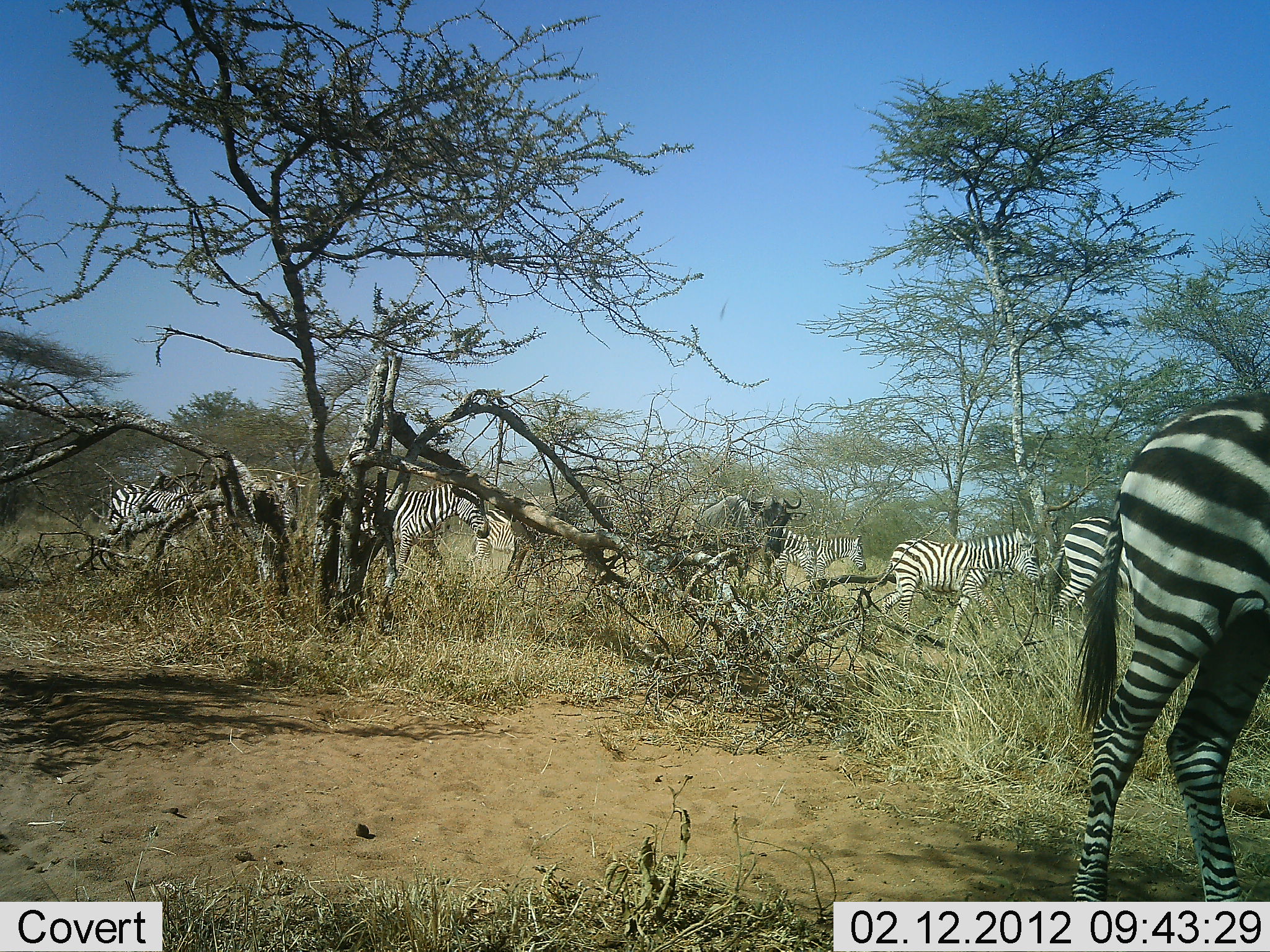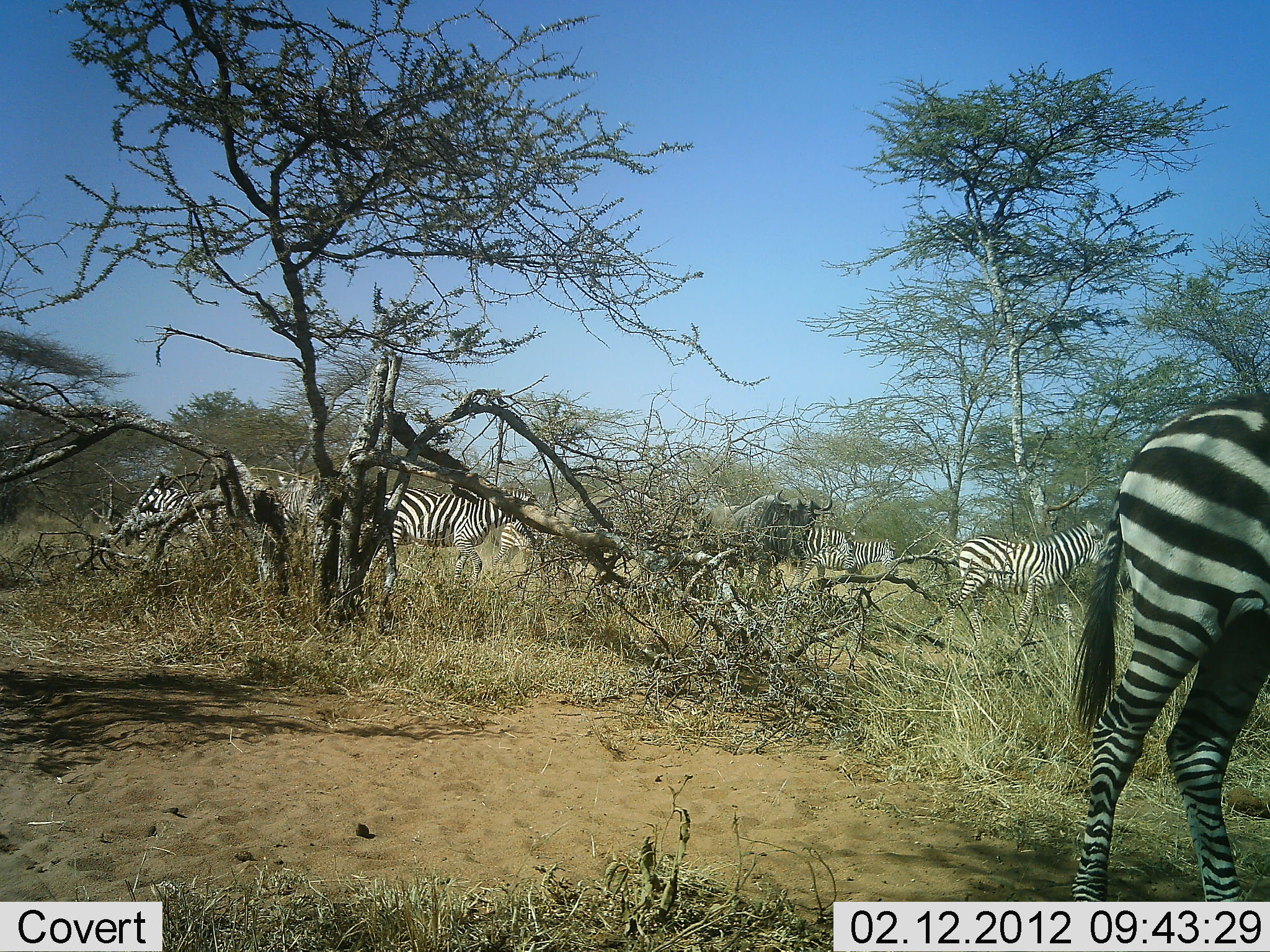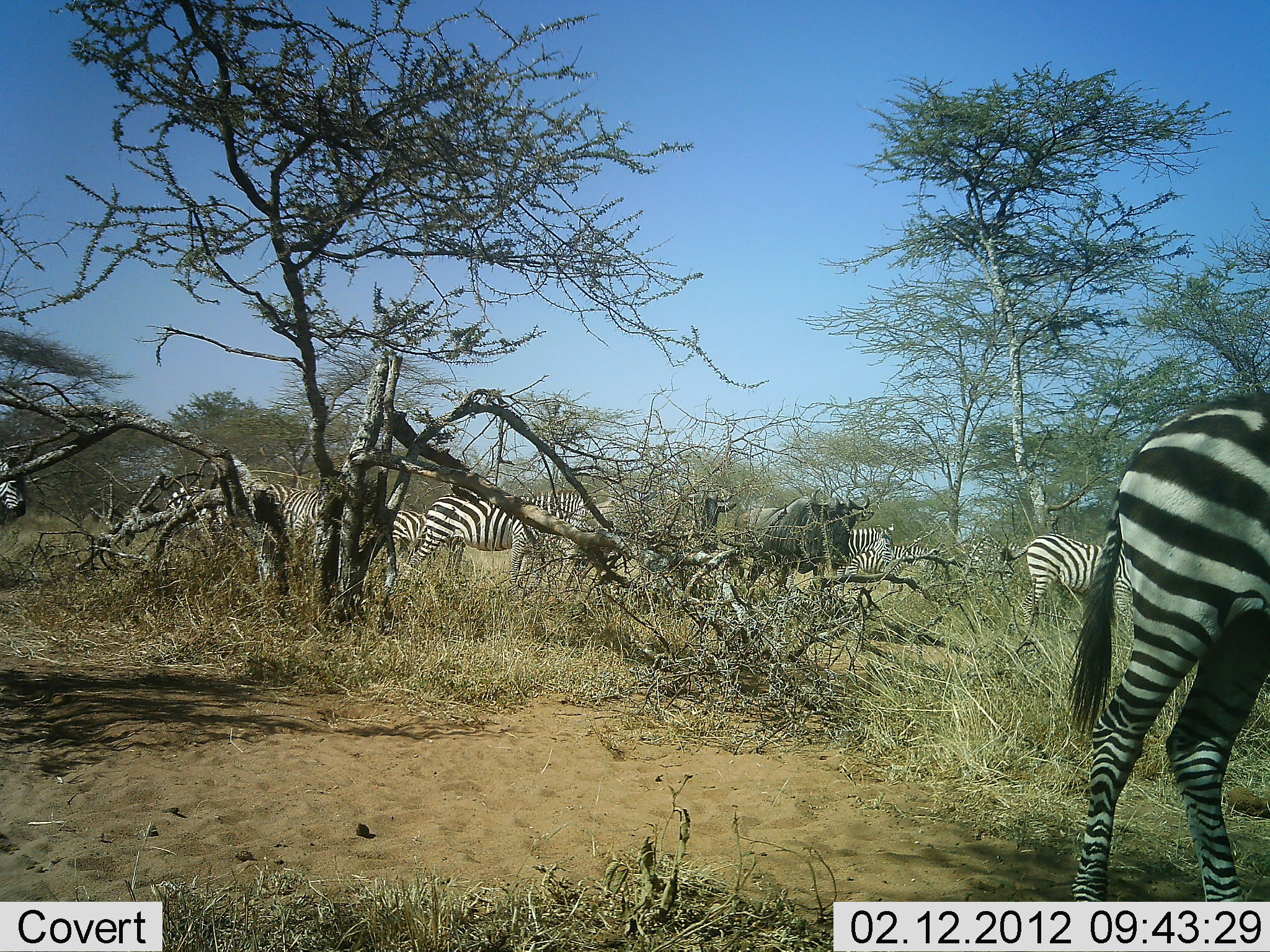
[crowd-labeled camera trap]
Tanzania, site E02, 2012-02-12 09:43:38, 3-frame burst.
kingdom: Animalia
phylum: Chordata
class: Mammalia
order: Artiodactyla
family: Bovidae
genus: Connochaetes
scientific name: Connochaetes taurinus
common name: blue wildebeest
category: wildebeest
Wildebeest (blue wildebeest) (Connochaetes taurinus), count 2. Behavior (volunteer vote fractions): standing 19%, resting 0%, moving 75%, interacting 0%. Young present (vote fraction): 0%. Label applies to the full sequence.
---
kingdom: Animalia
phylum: Chordata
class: Mammalia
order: Perissodactyla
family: Equidae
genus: Equus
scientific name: Equus quagga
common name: plains zebra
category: zebra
Zebra (plains zebra) (Equus quagga), count 8. Behavior (volunteer vote fractions): standing 45%, resting 0%, moving 85%, interacting 0%. Young present (vote fraction): 0%. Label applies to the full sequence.